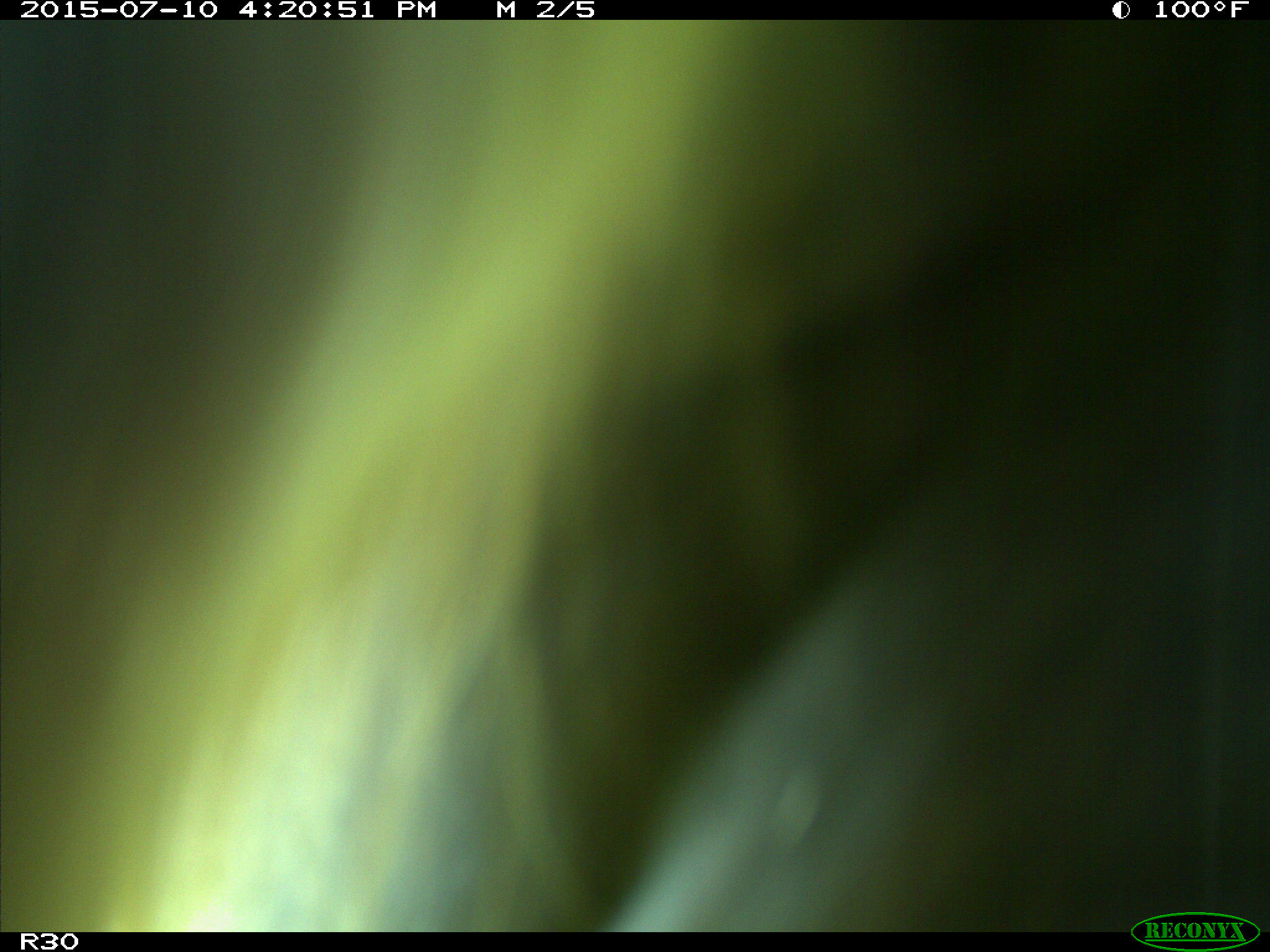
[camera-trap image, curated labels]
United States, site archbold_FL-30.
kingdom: Animalia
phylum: Chordata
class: Mammalia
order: Artiodactyla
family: Bovidae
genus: Bos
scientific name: Bos taurus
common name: domestic cow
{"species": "Bos taurus (domestic cow)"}